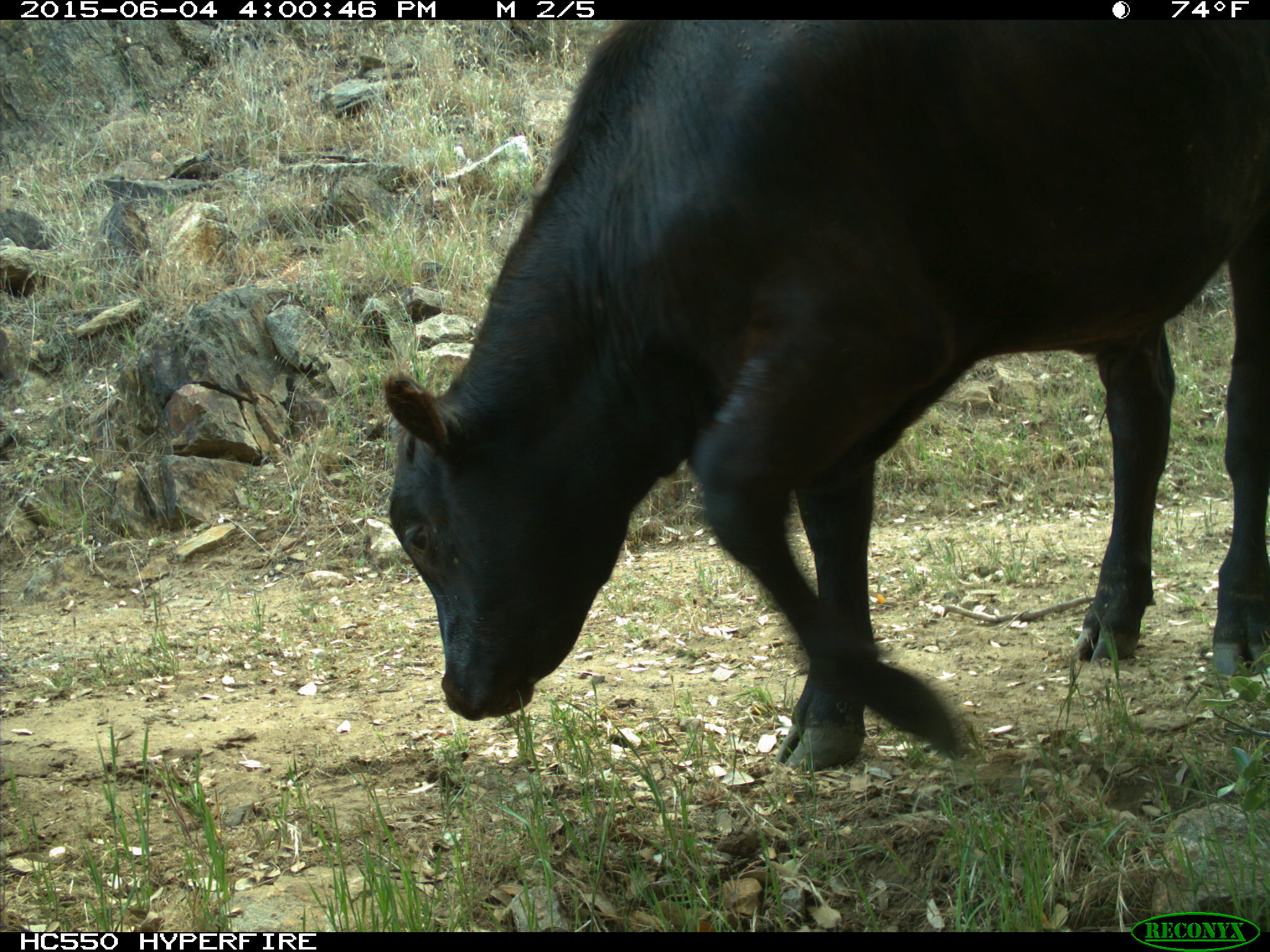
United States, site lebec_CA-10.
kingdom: Animalia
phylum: Chordata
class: Mammalia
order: Artiodactyla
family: Bovidae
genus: Bos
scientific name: Bos taurus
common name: domestic cow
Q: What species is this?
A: Bos taurus (domestic cow).